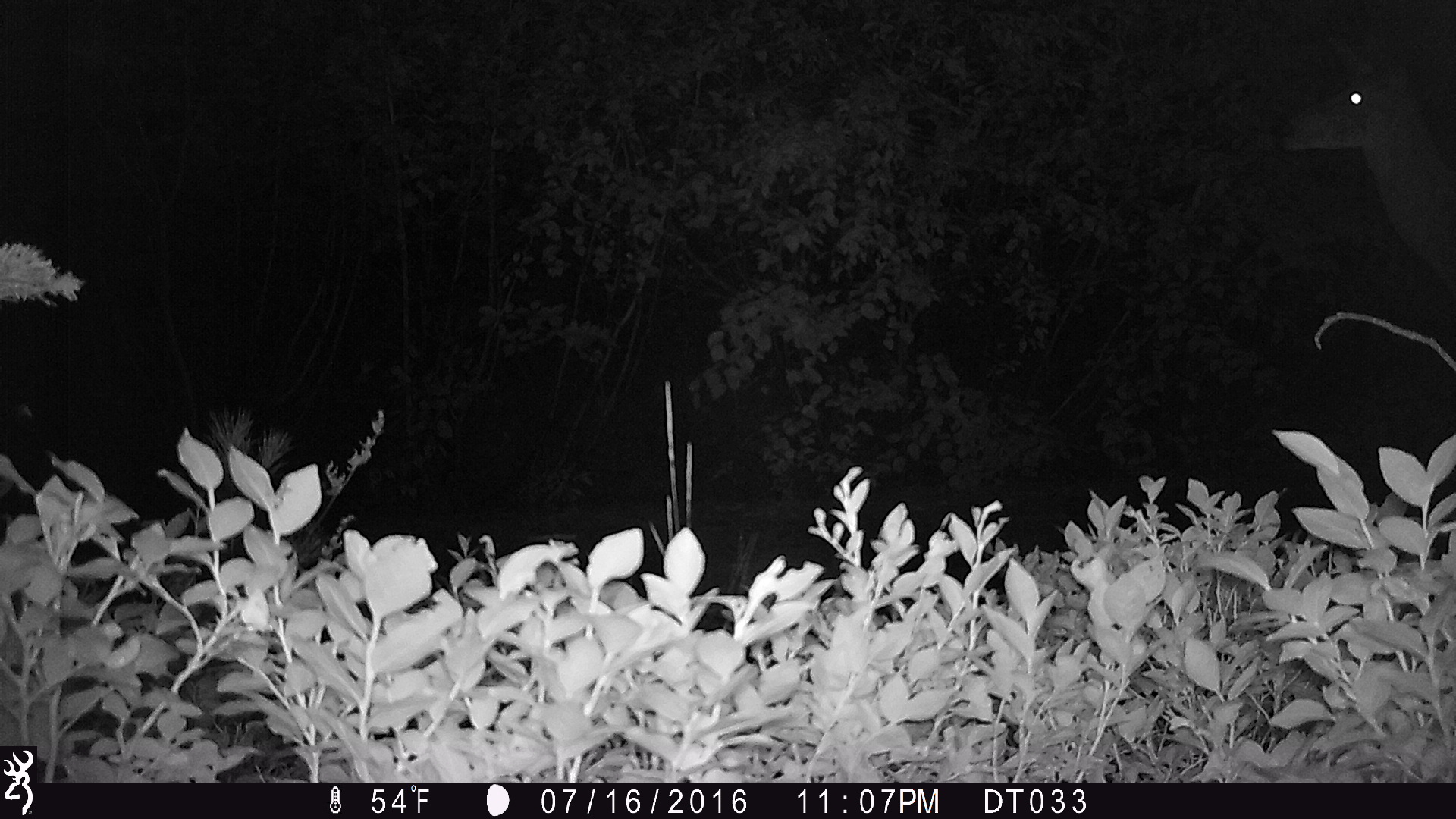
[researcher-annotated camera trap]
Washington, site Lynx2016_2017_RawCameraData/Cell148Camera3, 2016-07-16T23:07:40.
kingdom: Animalia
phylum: Chordata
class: Mammalia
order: Artiodactyla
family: Cervidae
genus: Odocoileus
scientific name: Odocoileus hemionus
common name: mule deer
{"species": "Odocoileus hemionus (mule deer)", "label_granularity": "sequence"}